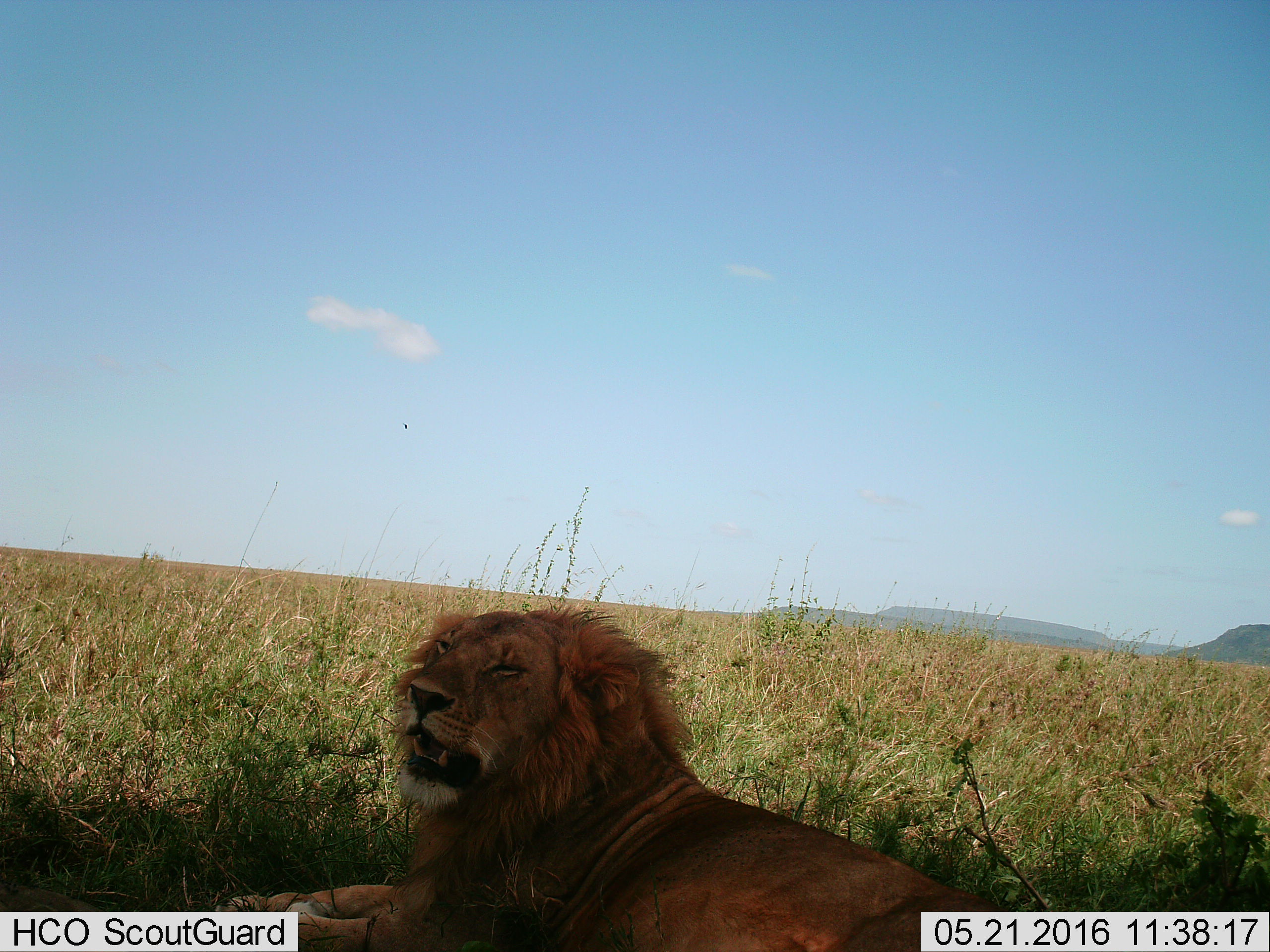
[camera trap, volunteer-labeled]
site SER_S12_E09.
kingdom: Animalia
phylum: Chordata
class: Mammalia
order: Carnivora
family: Felidae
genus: Panthera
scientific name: Panthera leo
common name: lion male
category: lionmale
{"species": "lionmale (lion male) (Panthera leo)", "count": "1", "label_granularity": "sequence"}